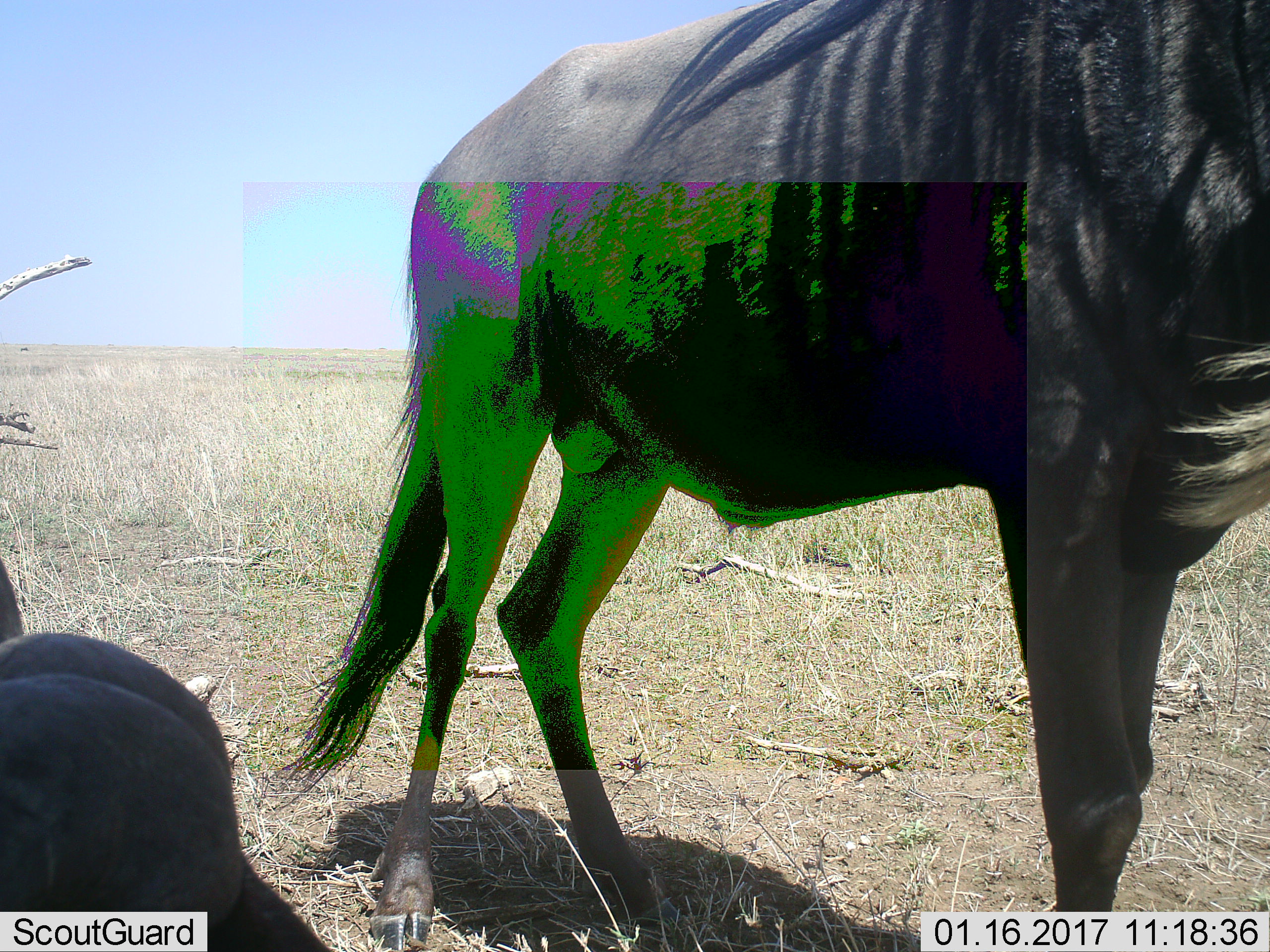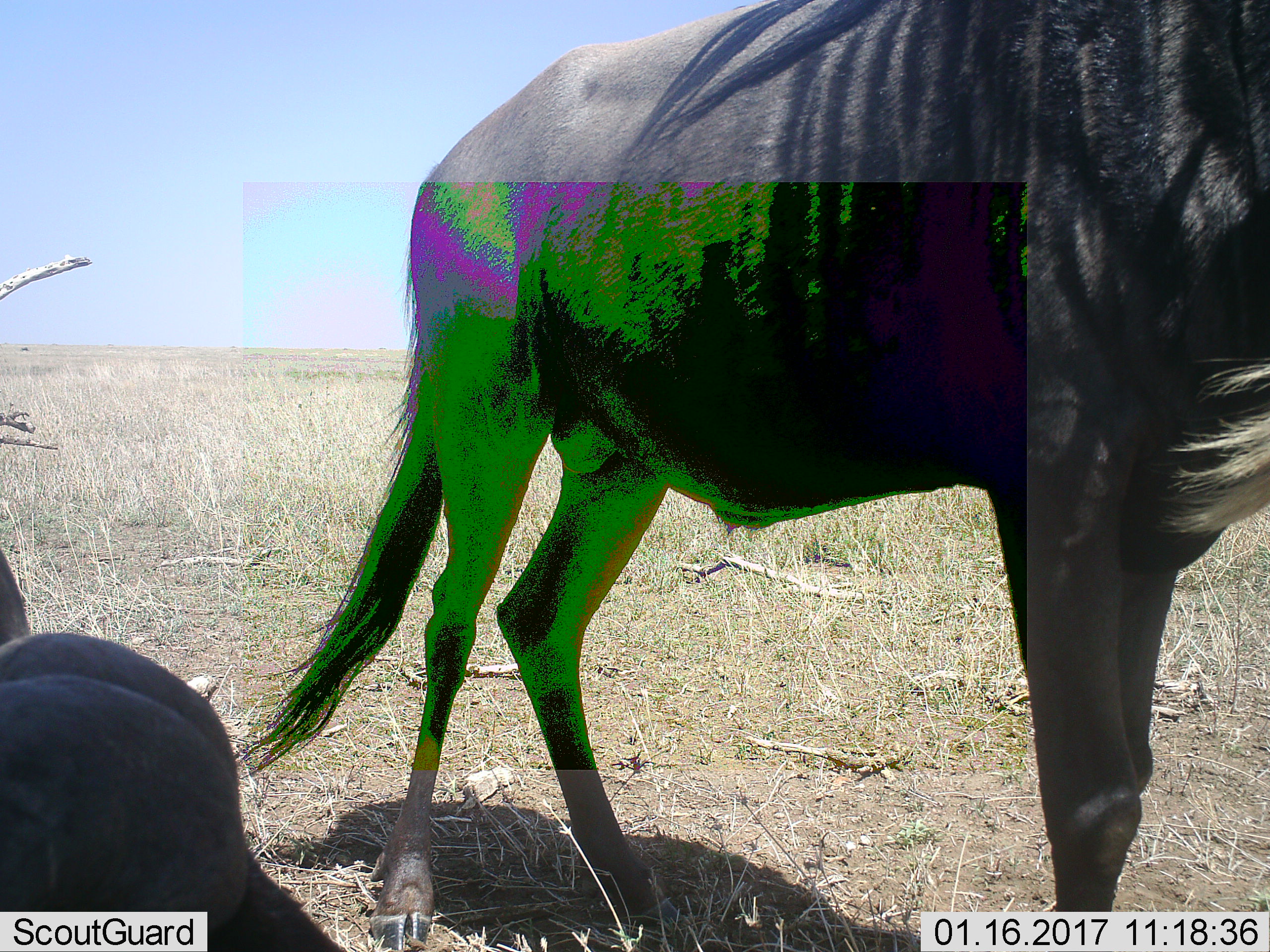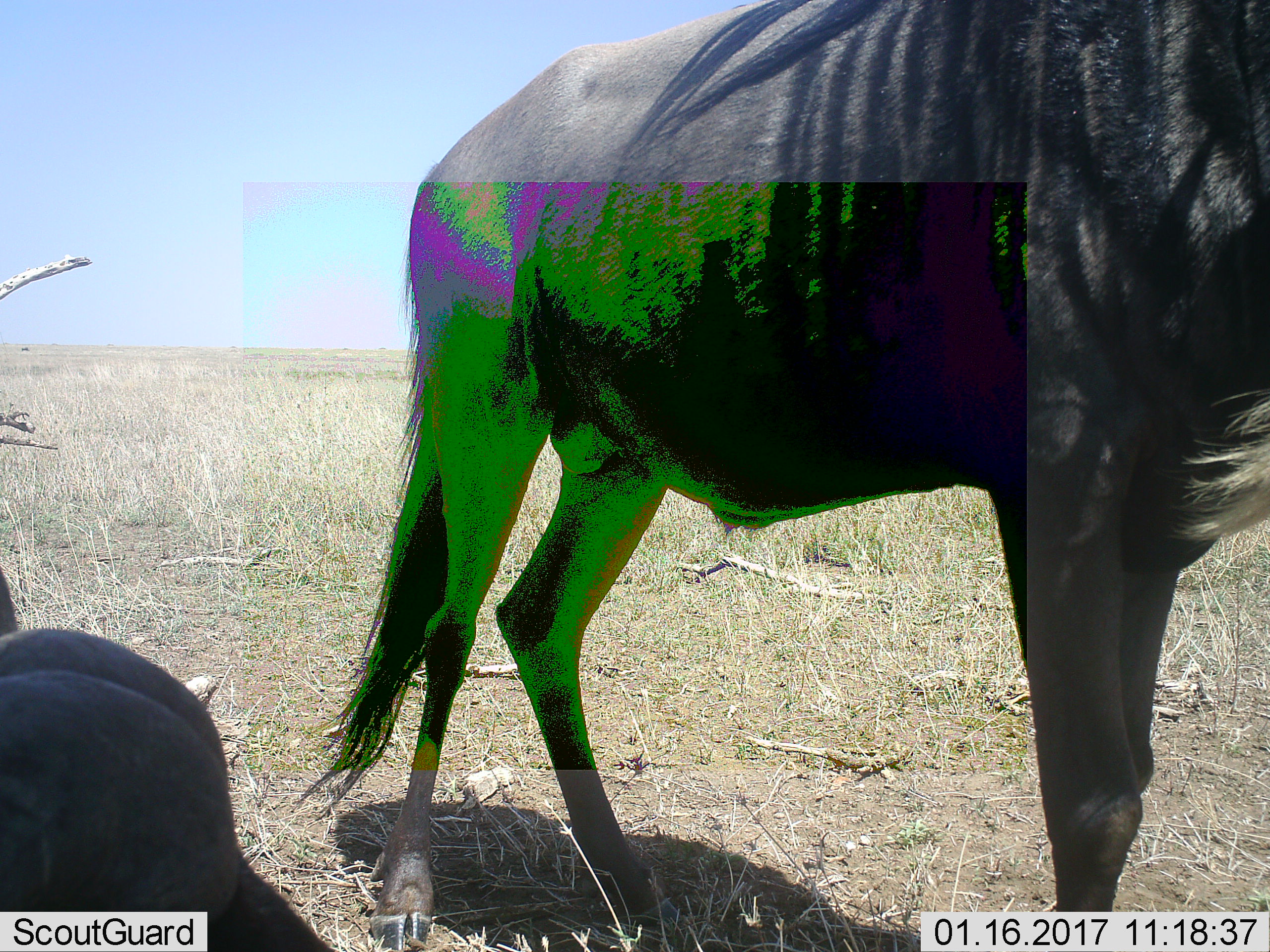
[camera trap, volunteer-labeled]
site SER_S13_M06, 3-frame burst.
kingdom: Animalia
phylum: Chordata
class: Mammalia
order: Artiodactyla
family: Bovidae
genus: Connochaetes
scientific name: Connochaetes taurinus taurinus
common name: blue wildebeest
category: wildebeestblue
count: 2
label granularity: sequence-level